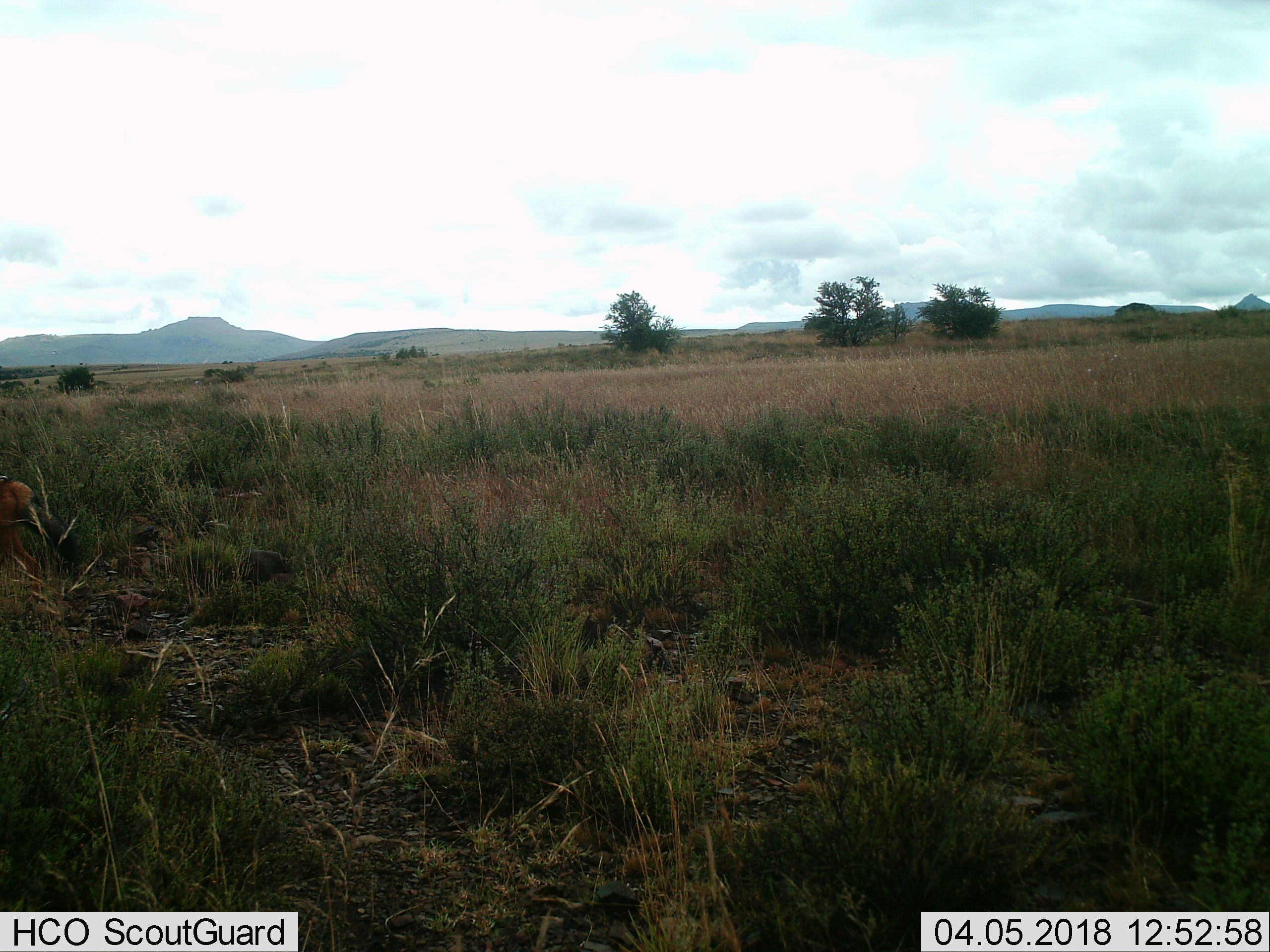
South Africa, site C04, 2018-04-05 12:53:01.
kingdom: Animalia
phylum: Chordata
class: Mammalia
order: Carnivora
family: Canidae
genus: Lupulella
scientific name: Lupulella mesomelas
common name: black-backed jackal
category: jackalblackbacked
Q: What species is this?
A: Jackalblackbacked (black-backed jackal) (Lupulella mesomelas).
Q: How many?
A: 1.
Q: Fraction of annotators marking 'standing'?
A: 0%.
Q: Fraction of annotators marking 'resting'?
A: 0%.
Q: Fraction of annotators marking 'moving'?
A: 100%.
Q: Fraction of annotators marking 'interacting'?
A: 0%.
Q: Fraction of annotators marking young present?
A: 0%.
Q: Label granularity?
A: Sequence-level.